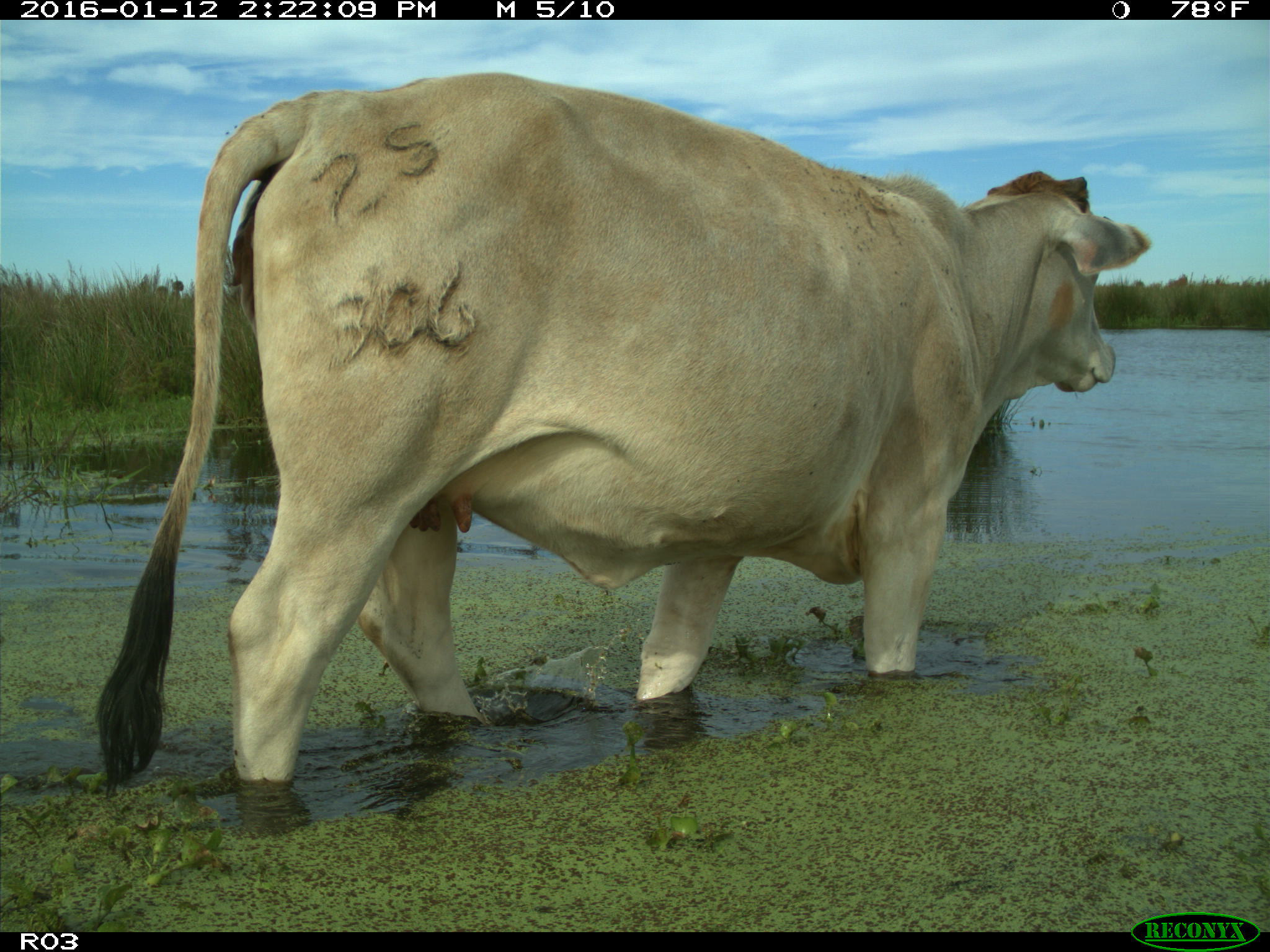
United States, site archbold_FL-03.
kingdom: Animalia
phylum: Chordata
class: Mammalia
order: Artiodactyla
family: Bovidae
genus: Bos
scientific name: Bos taurus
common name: domestic cow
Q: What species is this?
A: Bos taurus (domestic cow).